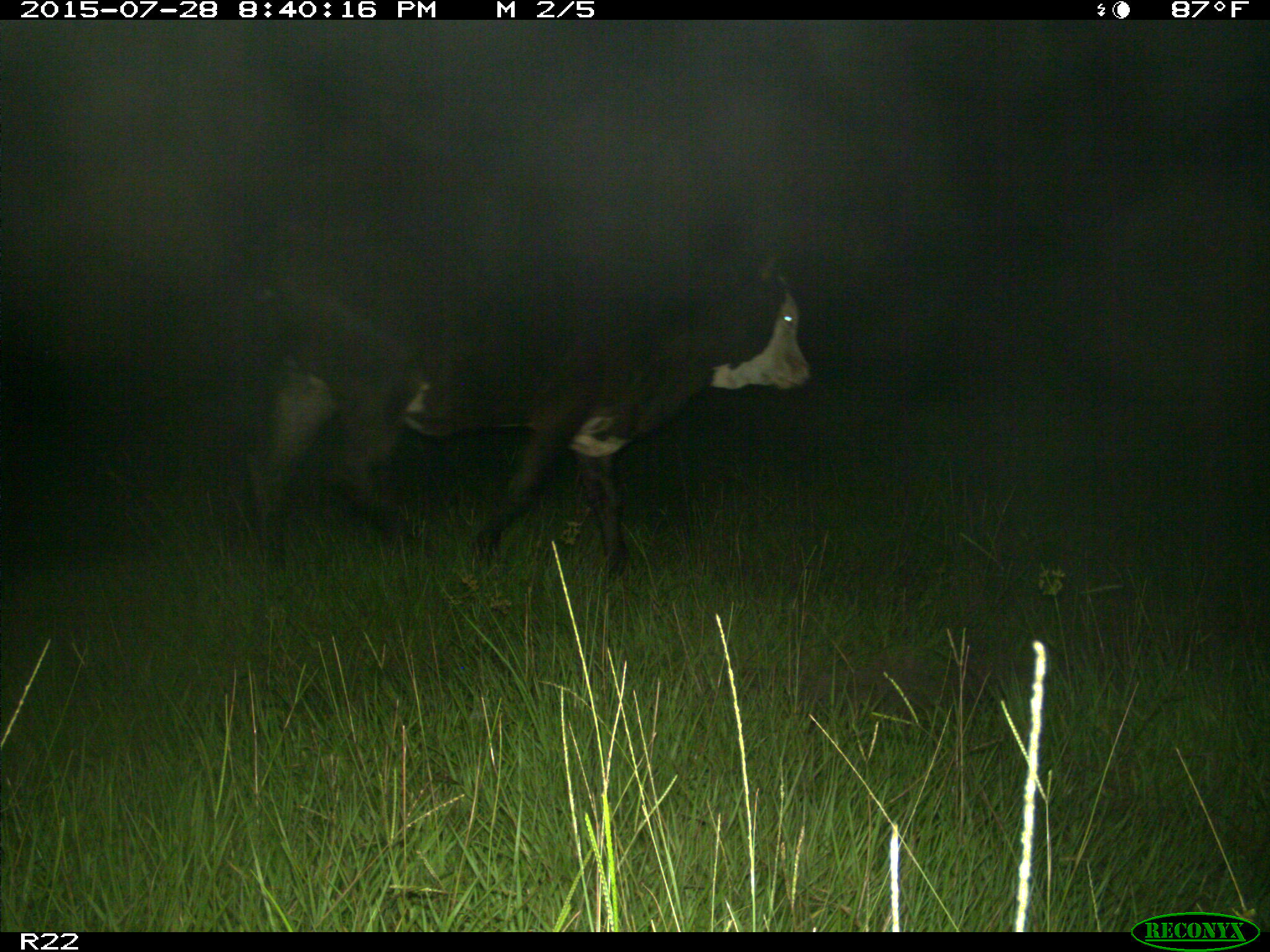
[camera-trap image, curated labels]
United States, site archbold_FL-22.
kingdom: Animalia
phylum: Chordata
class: Mammalia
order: Artiodactyla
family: Bovidae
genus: Bos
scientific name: Bos taurus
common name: domestic cow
Bos taurus (domestic cow).